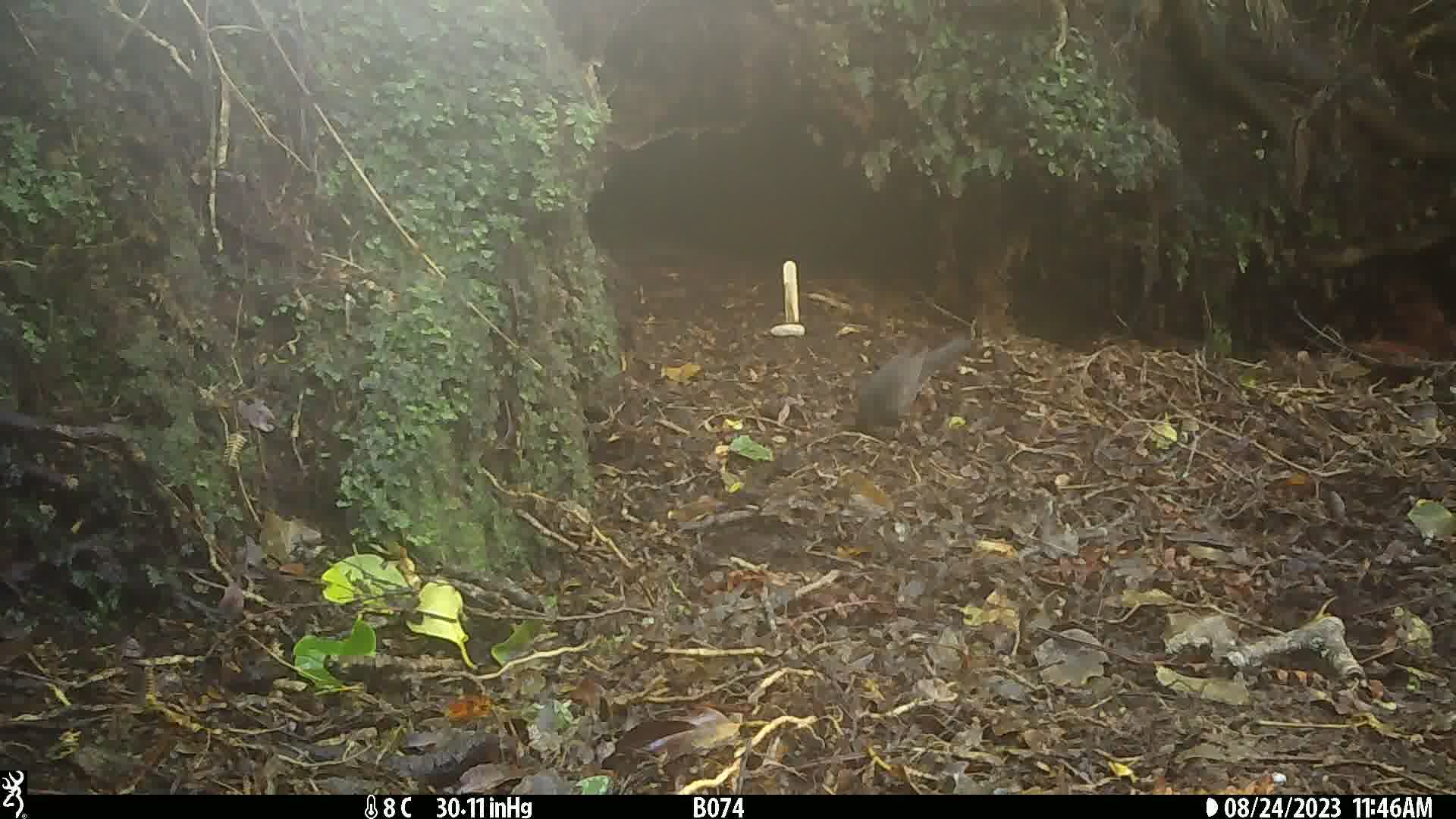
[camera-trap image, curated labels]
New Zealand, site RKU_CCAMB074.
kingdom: Animalia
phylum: Chordata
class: Aves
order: Passeriformes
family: Turdidae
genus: Turdus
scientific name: Turdus merula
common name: eurasian blackbird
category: blackbird